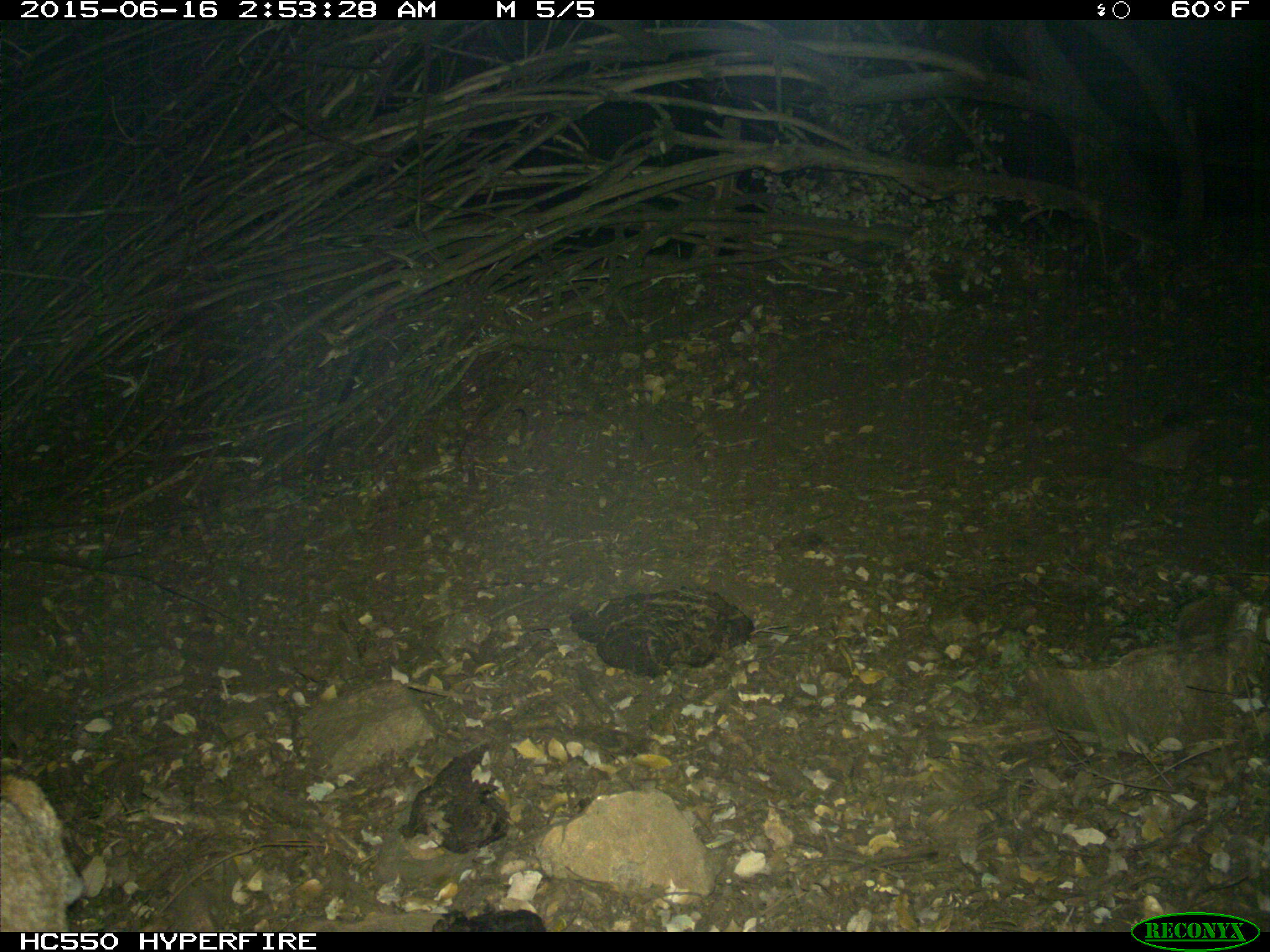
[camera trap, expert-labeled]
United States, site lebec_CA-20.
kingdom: Animalia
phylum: Chordata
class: Mammalia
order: Carnivora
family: Felidae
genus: Lynx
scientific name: Lynx rufus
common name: bobcat